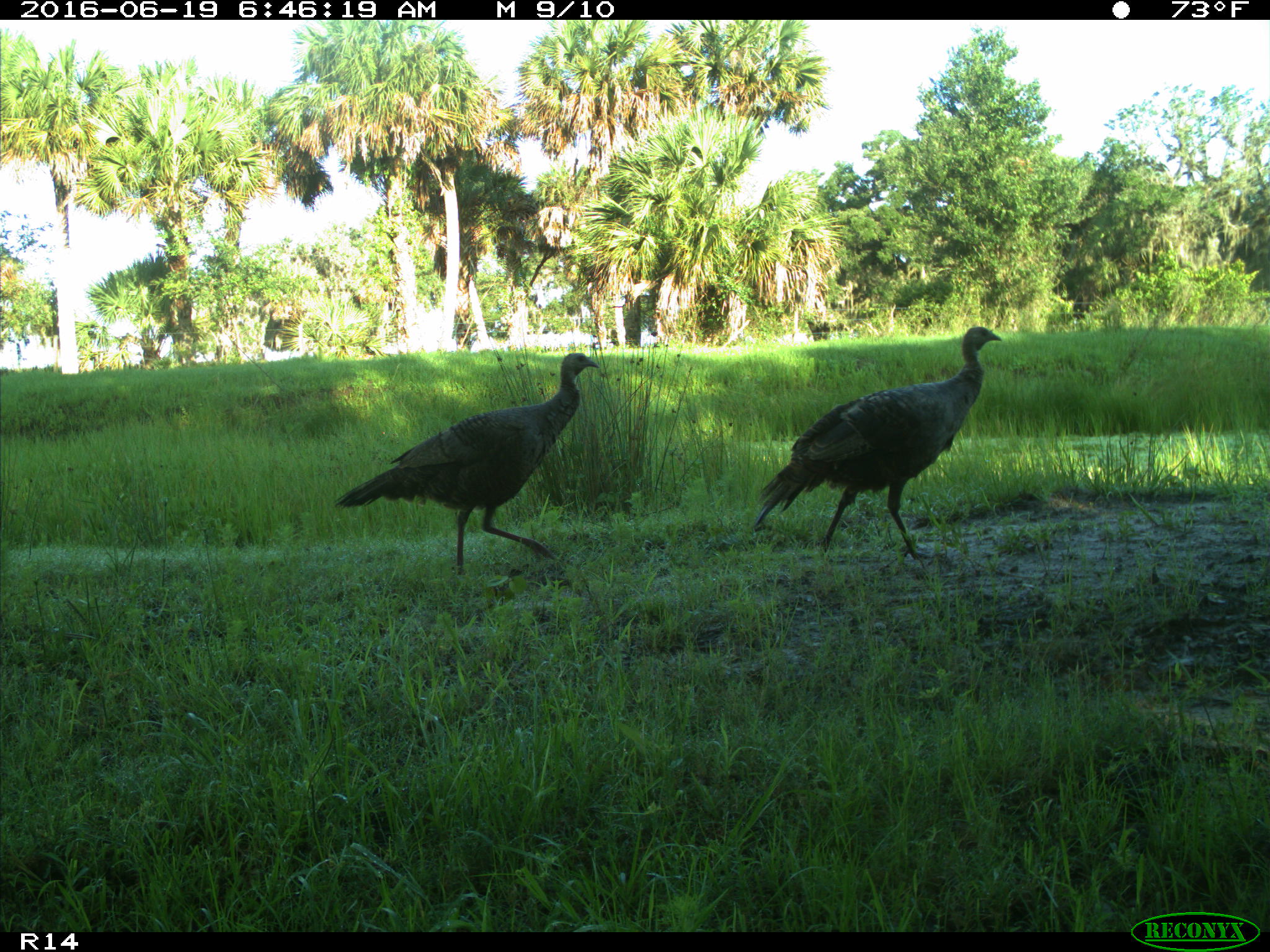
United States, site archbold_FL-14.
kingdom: Animalia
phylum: Chordata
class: Aves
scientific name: Aves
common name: birds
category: unidentified bird